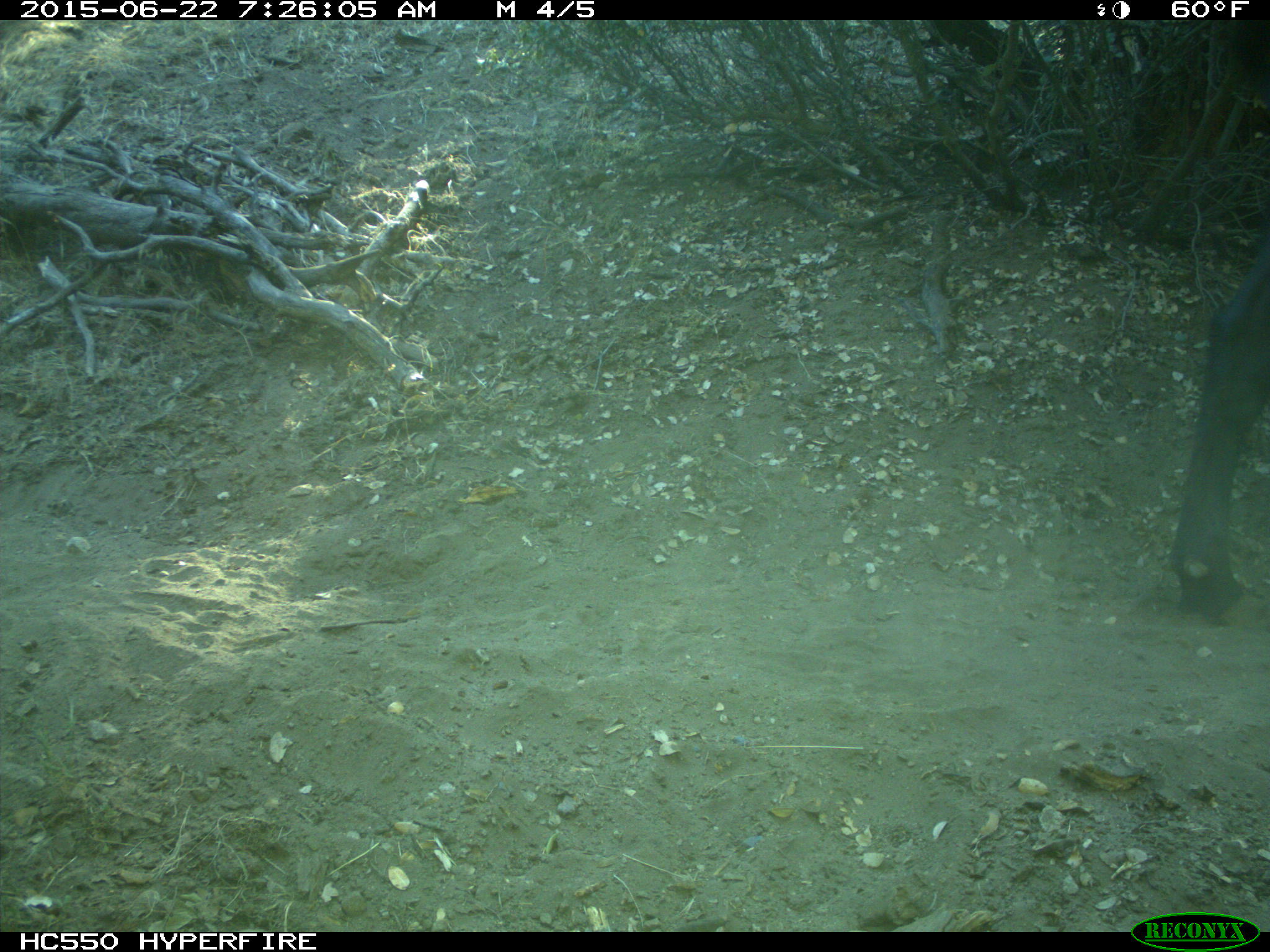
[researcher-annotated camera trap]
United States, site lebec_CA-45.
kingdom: Animalia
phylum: Chordata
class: Mammalia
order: Artiodactyla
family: Bovidae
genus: Bos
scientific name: Bos taurus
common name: domestic cow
Bos taurus (domestic cow).